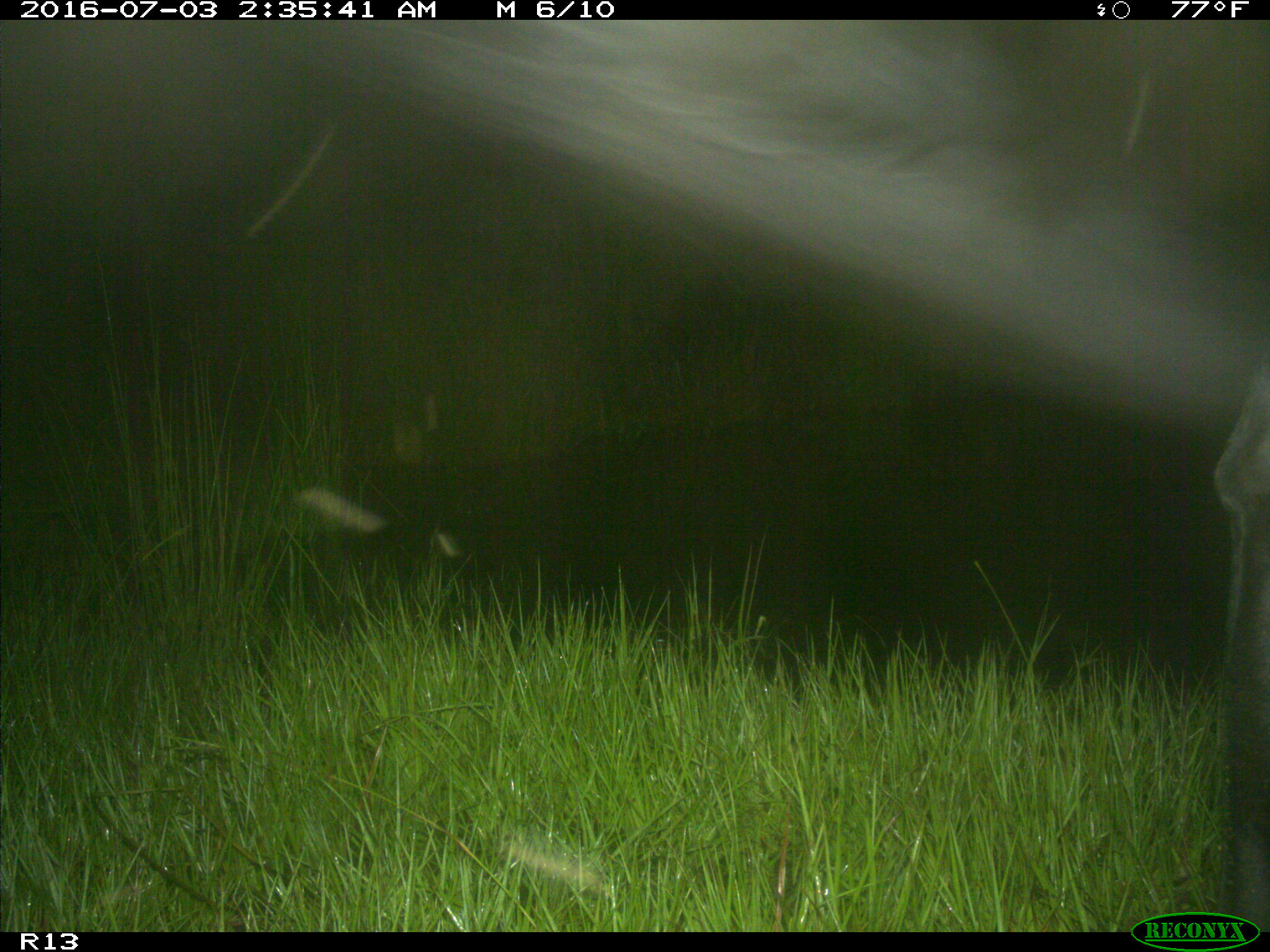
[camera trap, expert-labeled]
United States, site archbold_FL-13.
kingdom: Animalia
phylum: Chordata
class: Mammalia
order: Artiodactyla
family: Bovidae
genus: Bos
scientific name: Bos taurus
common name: domestic cow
Bos taurus (domestic cow).